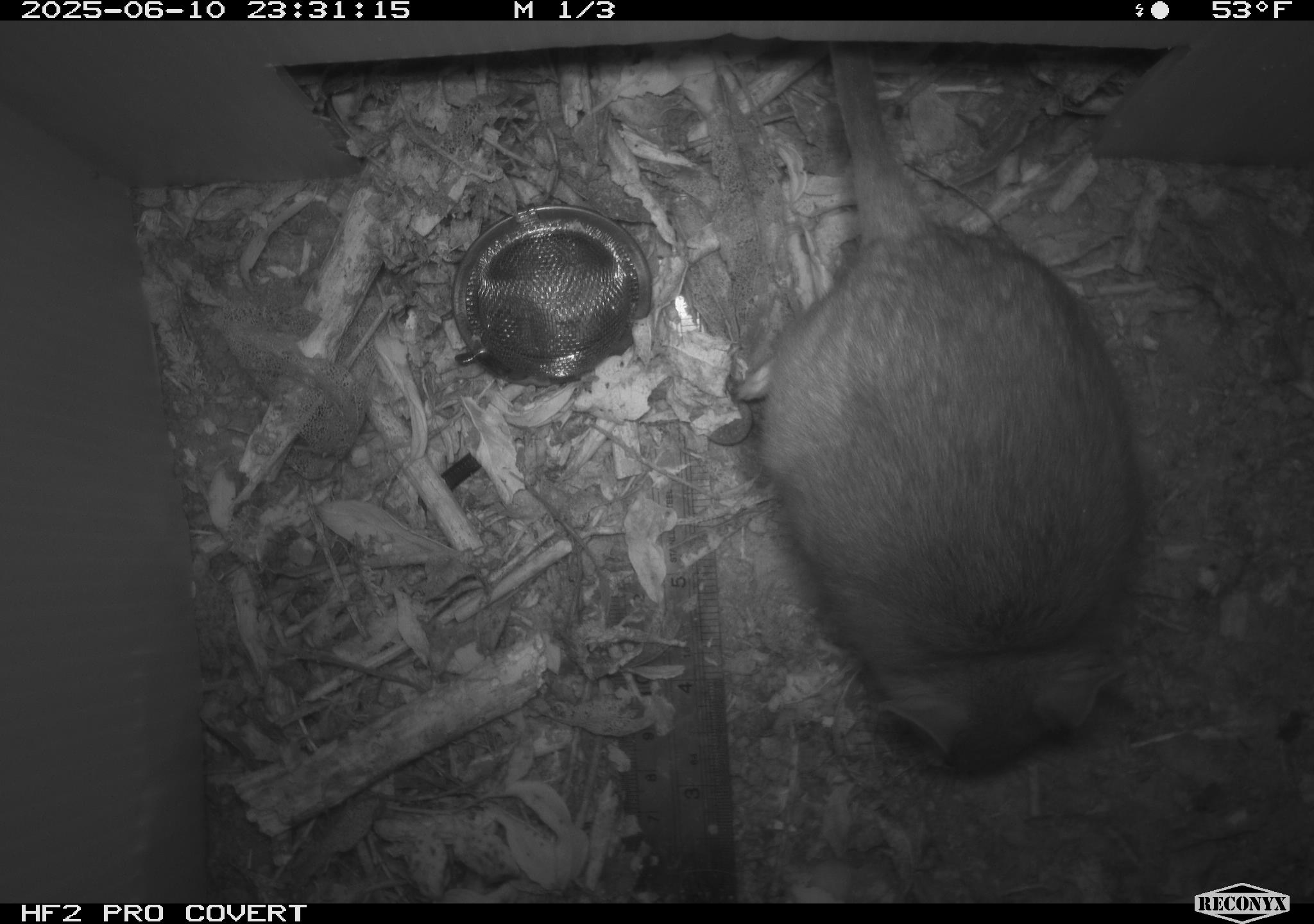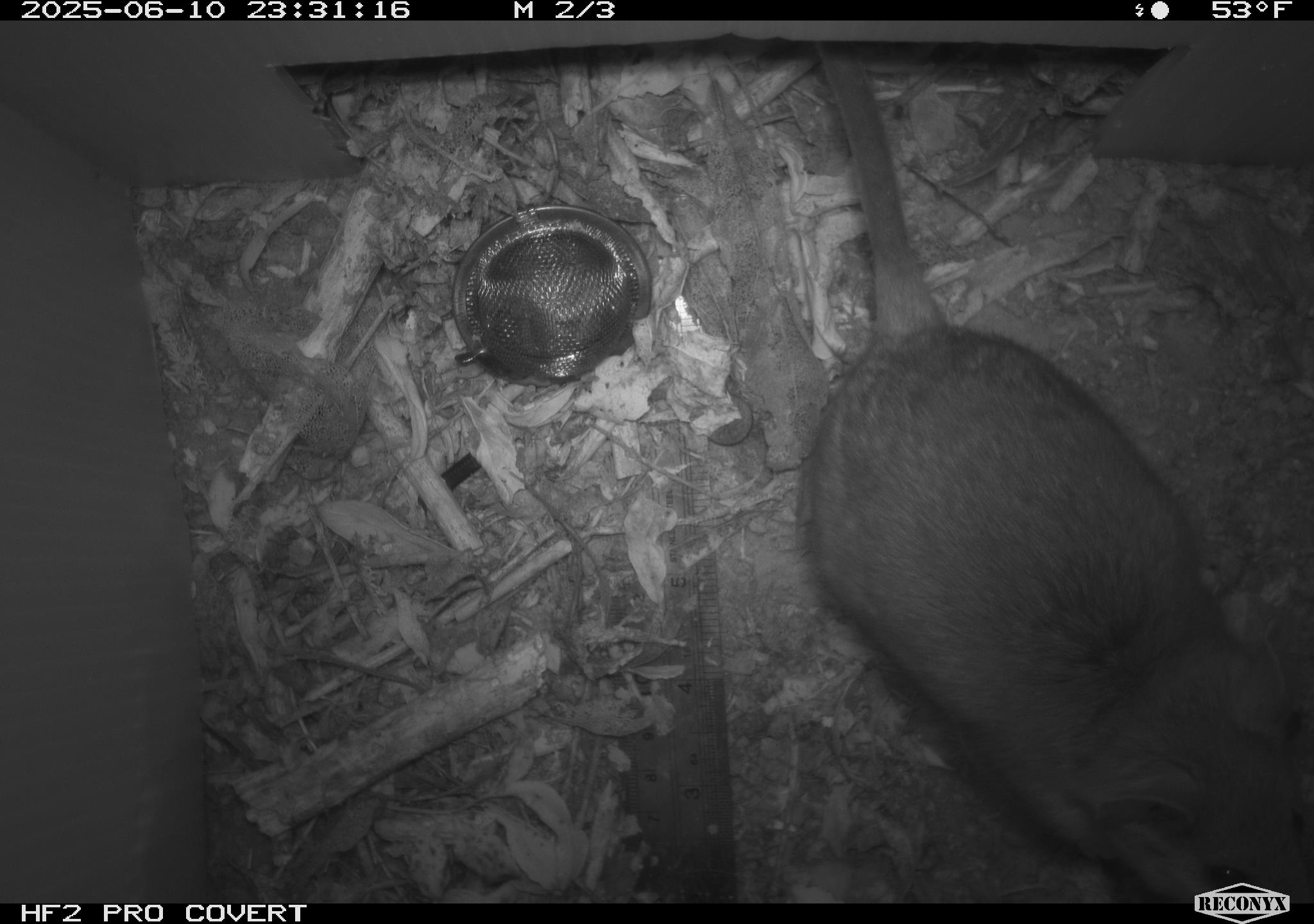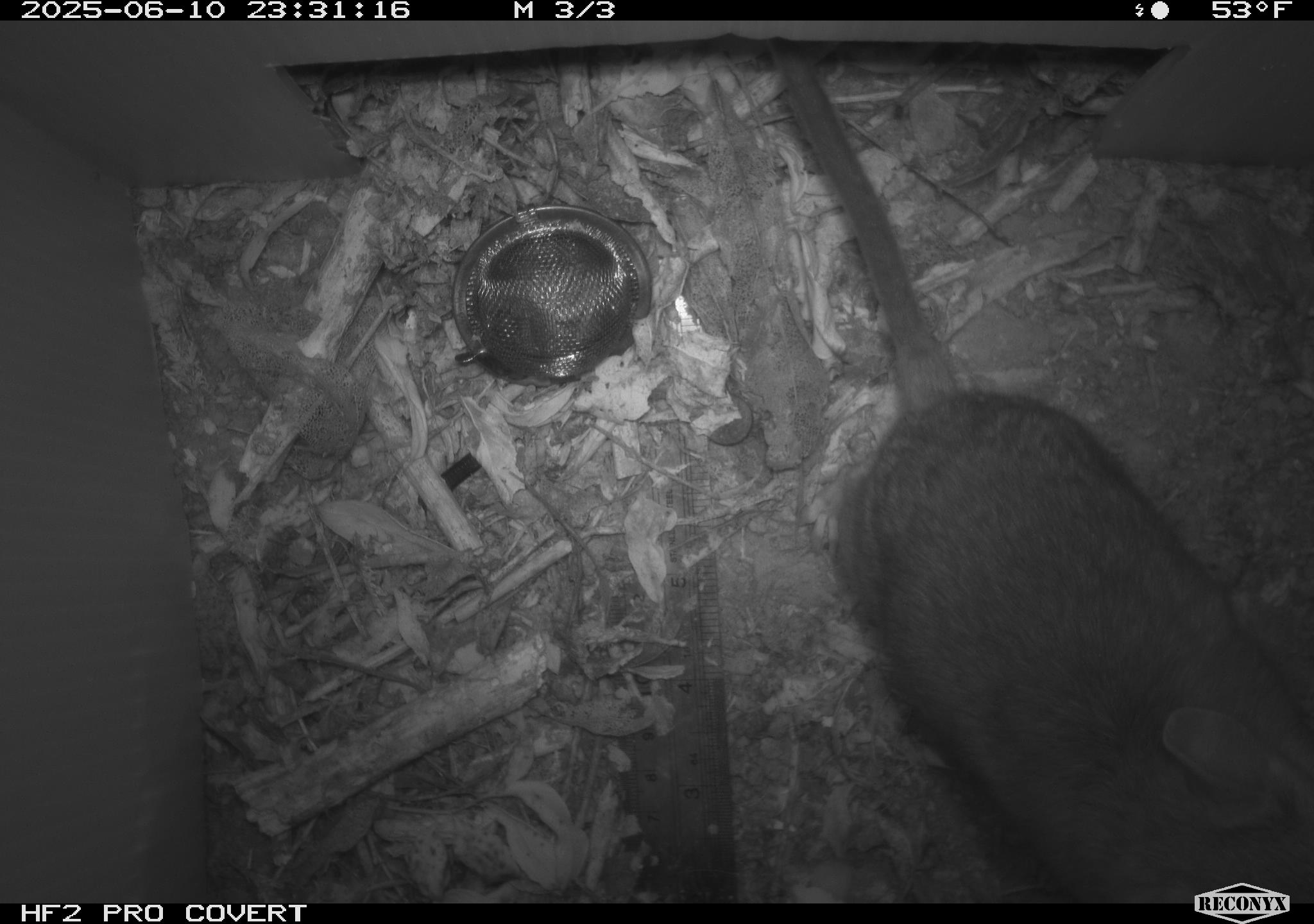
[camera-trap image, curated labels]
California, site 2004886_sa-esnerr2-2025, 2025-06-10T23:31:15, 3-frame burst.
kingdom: Animalia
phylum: Chordata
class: Mammalia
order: Rodentia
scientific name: Rodentia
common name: rodent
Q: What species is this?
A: Rodent (Rodentia).